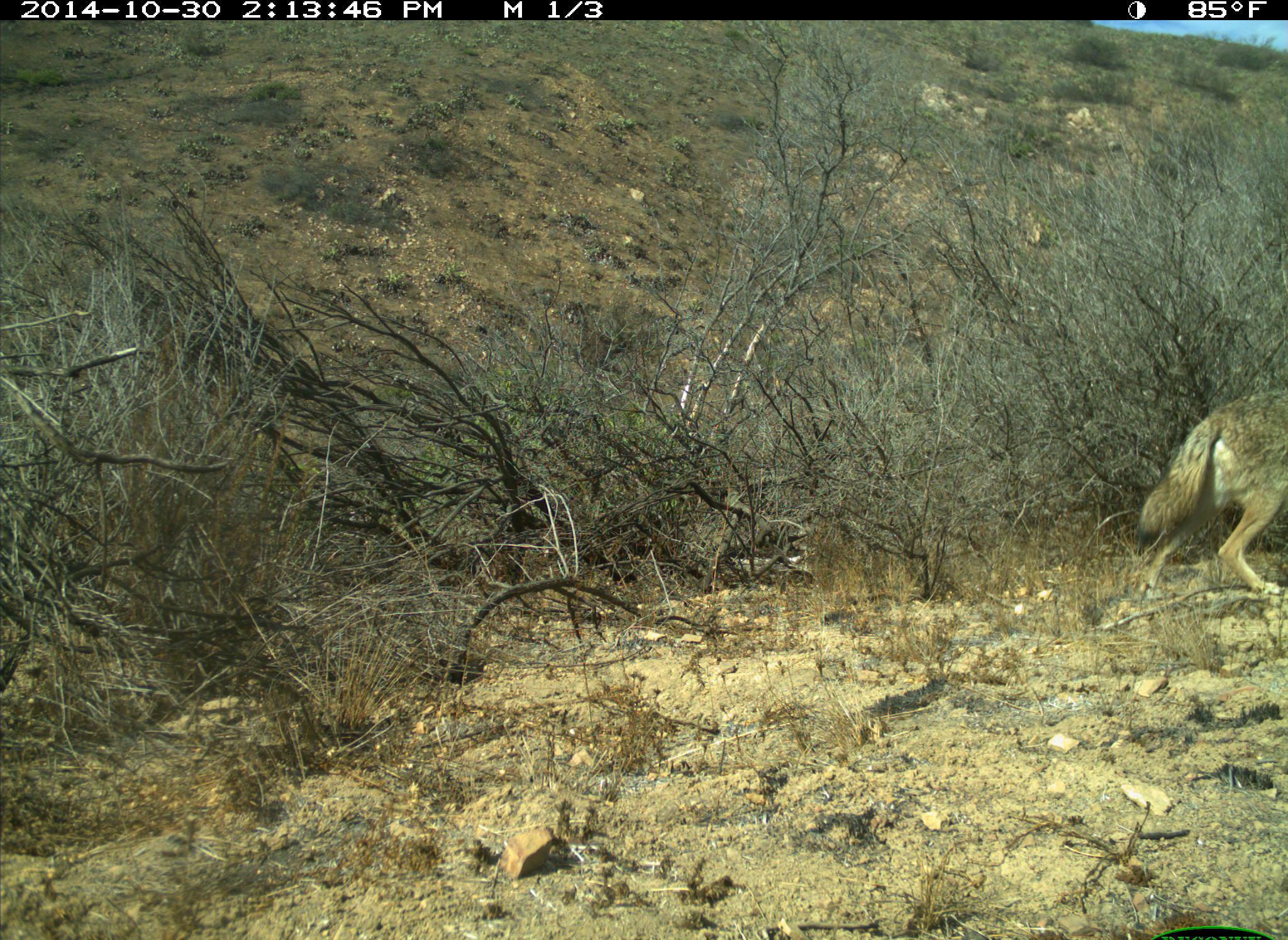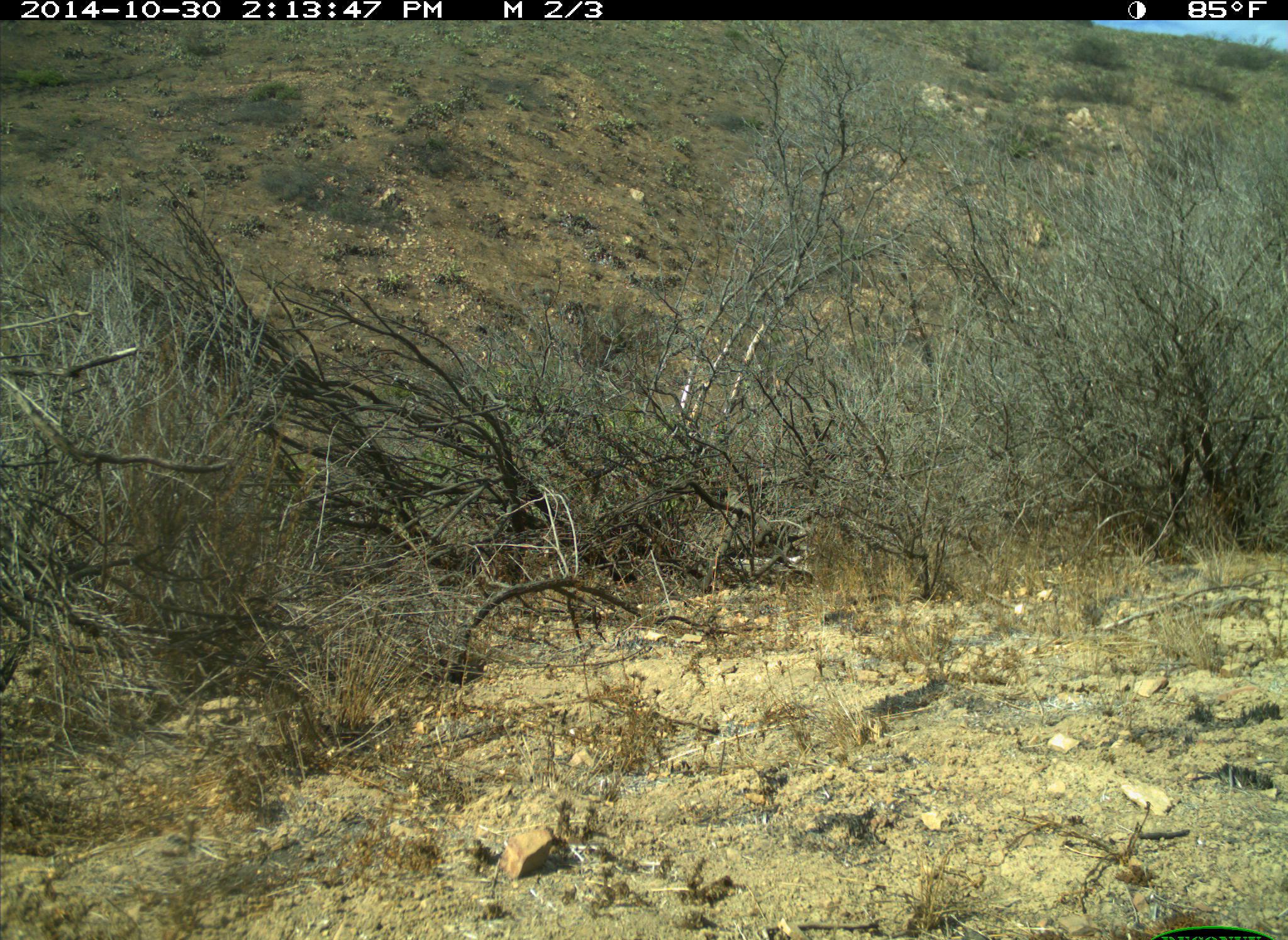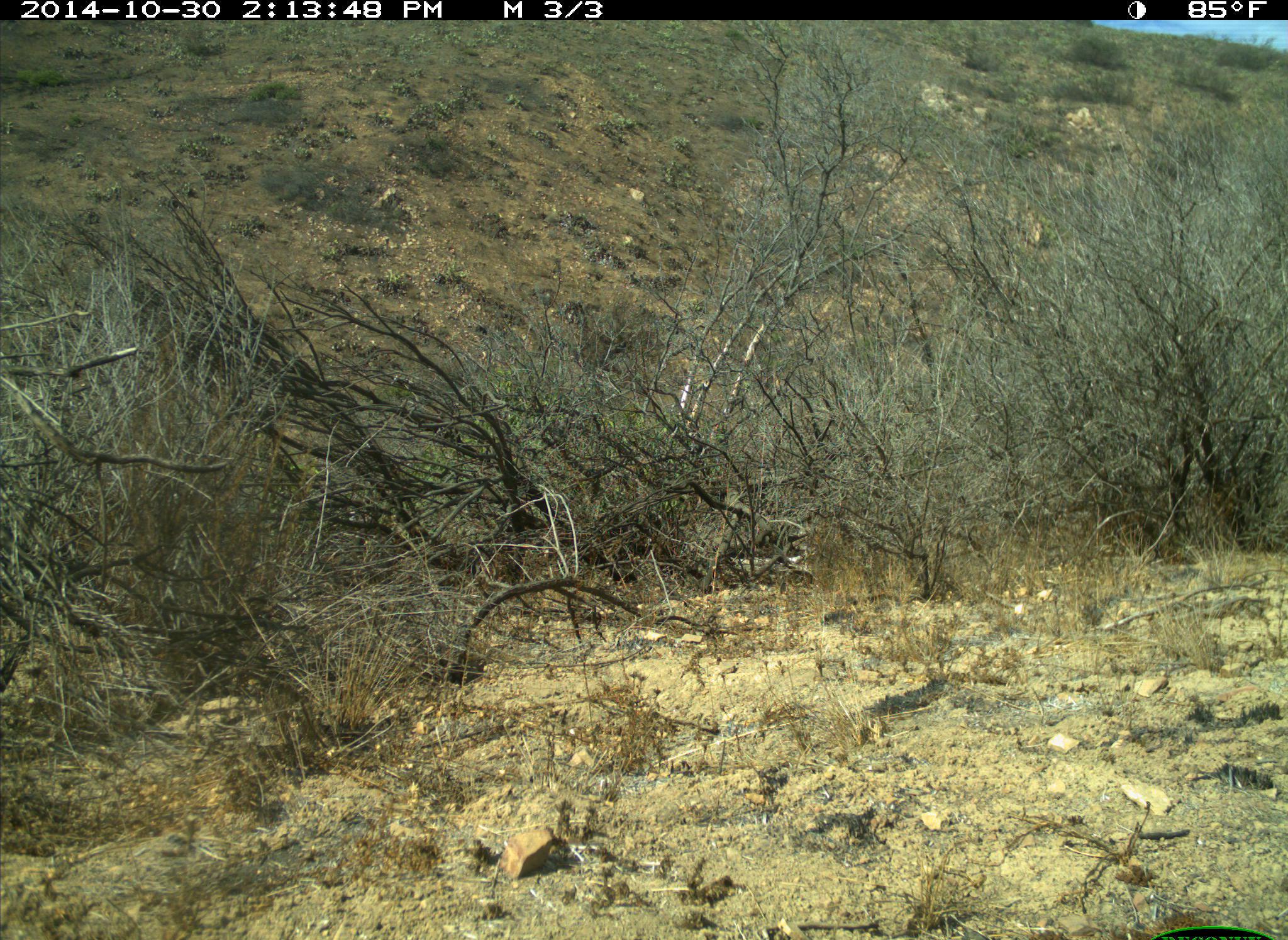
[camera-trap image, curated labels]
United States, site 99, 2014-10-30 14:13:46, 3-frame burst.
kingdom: Animalia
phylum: Chordata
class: Mammalia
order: Carnivora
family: Canidae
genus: Canis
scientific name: Canis latrans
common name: coyote